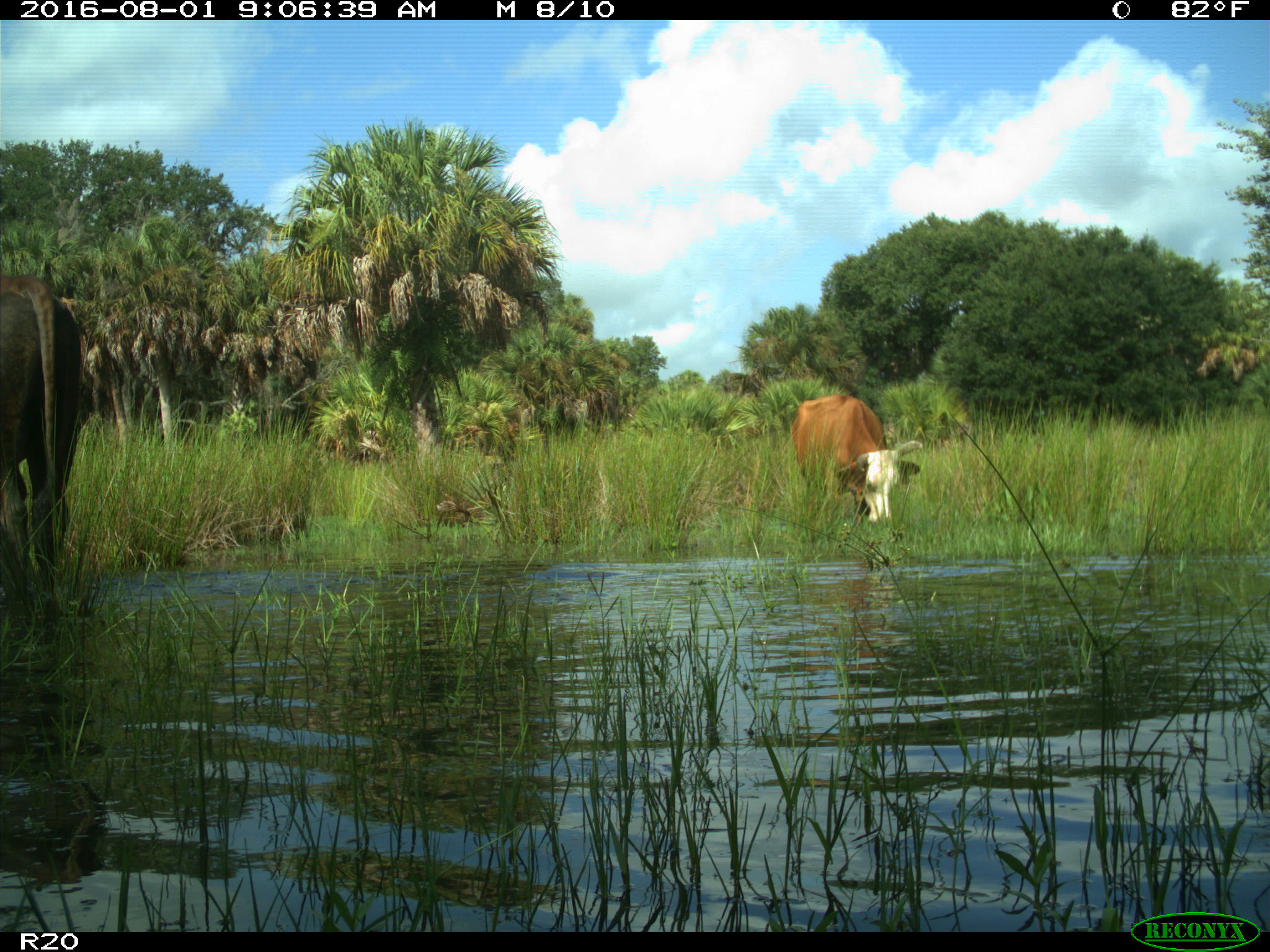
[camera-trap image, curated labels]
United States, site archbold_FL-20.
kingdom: Animalia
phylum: Chordata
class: Mammalia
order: Artiodactyla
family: Bovidae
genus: Bos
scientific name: Bos taurus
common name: domestic cow